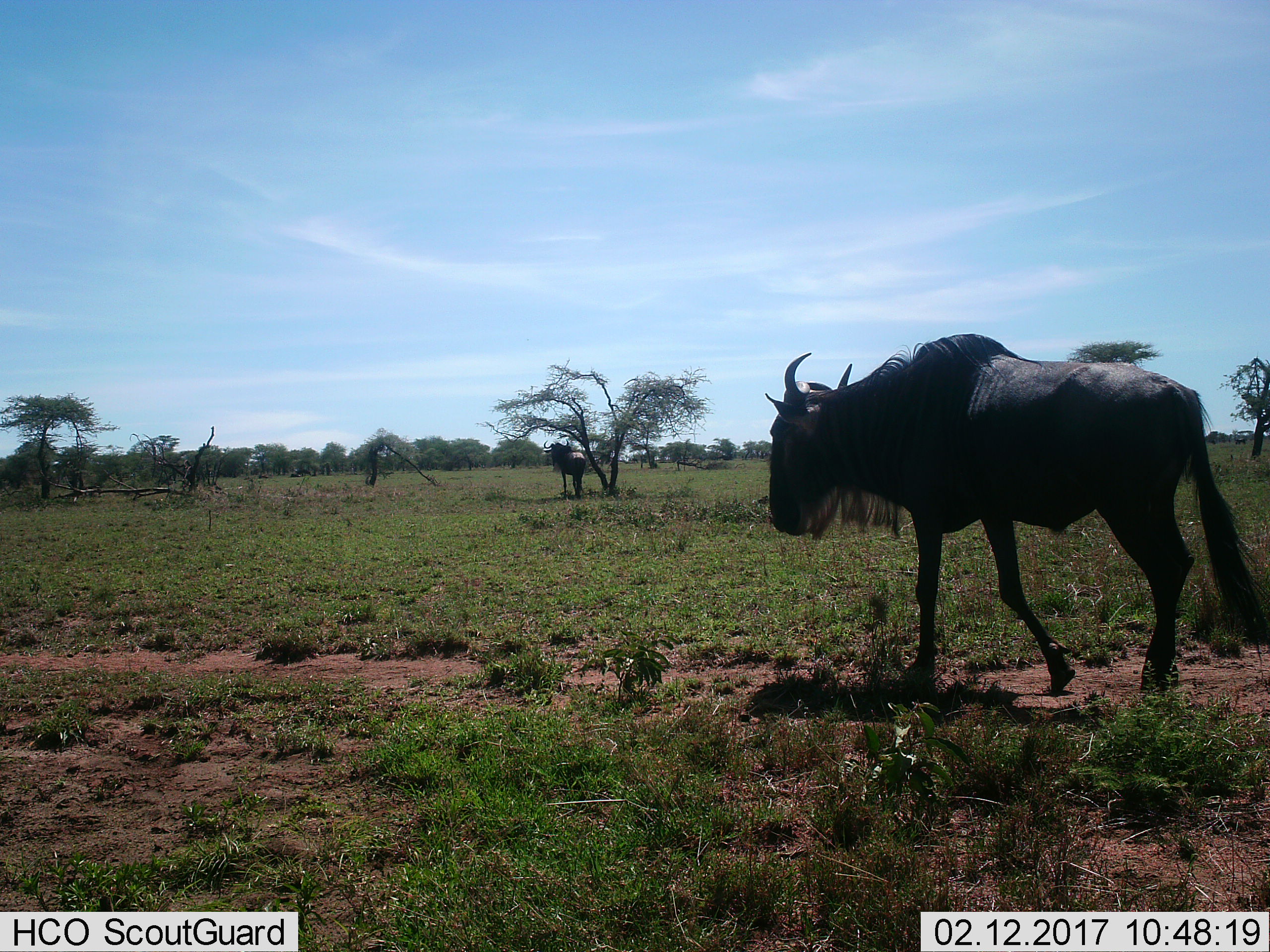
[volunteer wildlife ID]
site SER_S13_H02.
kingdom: Animalia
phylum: Chordata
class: Mammalia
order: Artiodactyla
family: Bovidae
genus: Connochaetes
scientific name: Connochaetes taurinus taurinus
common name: blue wildebeest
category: wildebeestblue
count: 2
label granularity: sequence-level